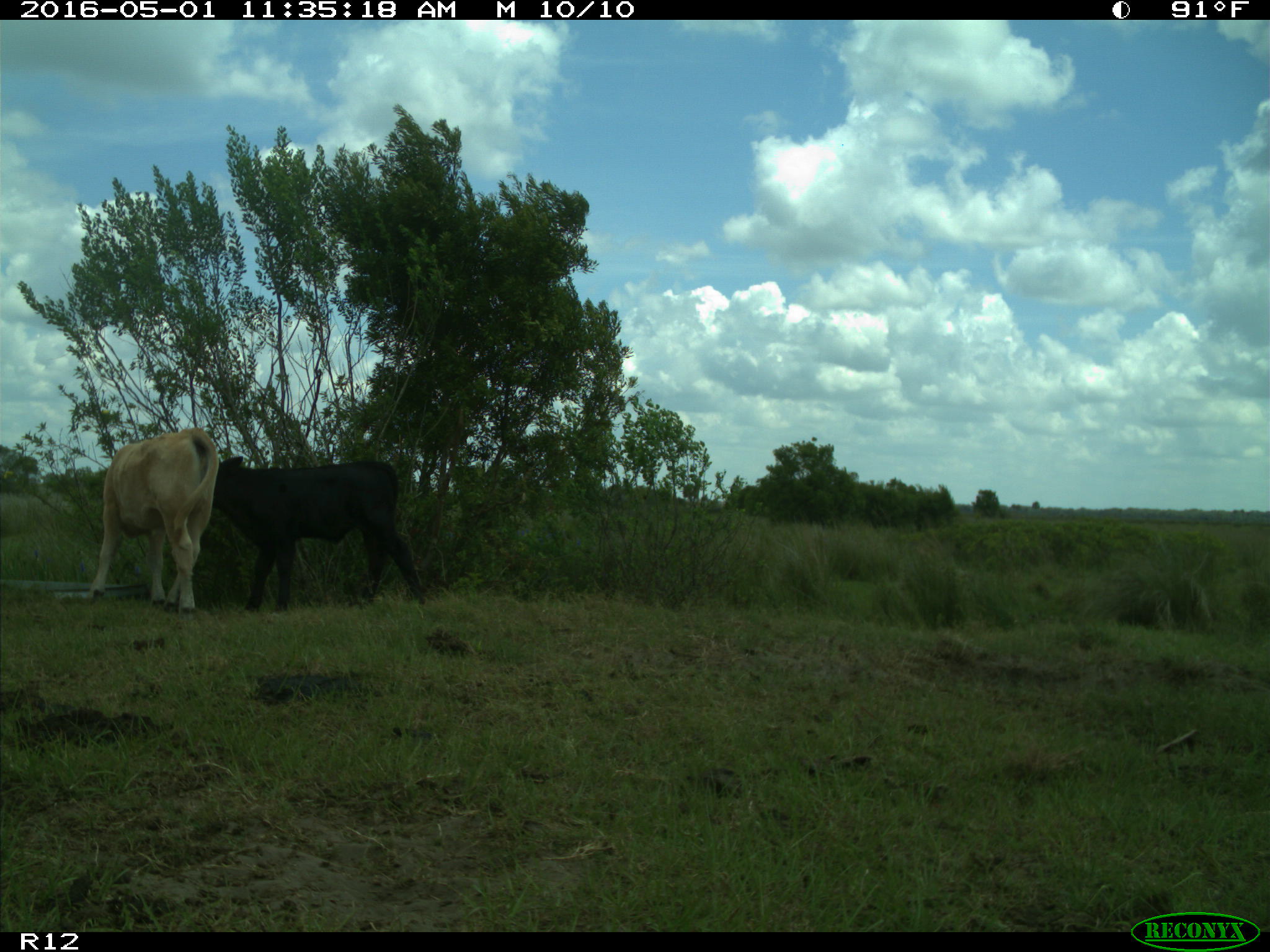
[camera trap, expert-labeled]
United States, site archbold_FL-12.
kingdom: Animalia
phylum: Chordata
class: Mammalia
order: Artiodactyla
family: Bovidae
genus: Bos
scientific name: Bos taurus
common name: domestic cow